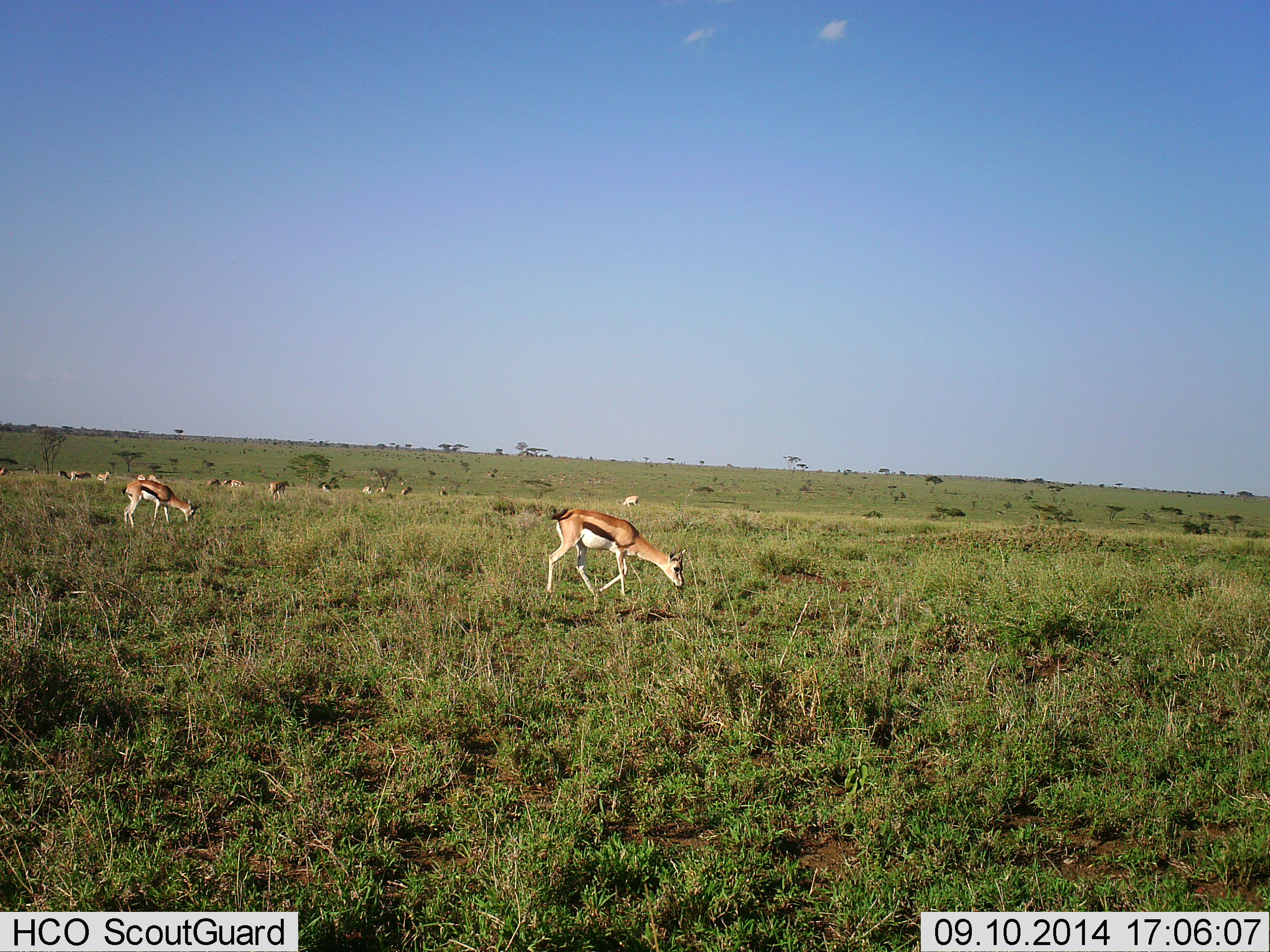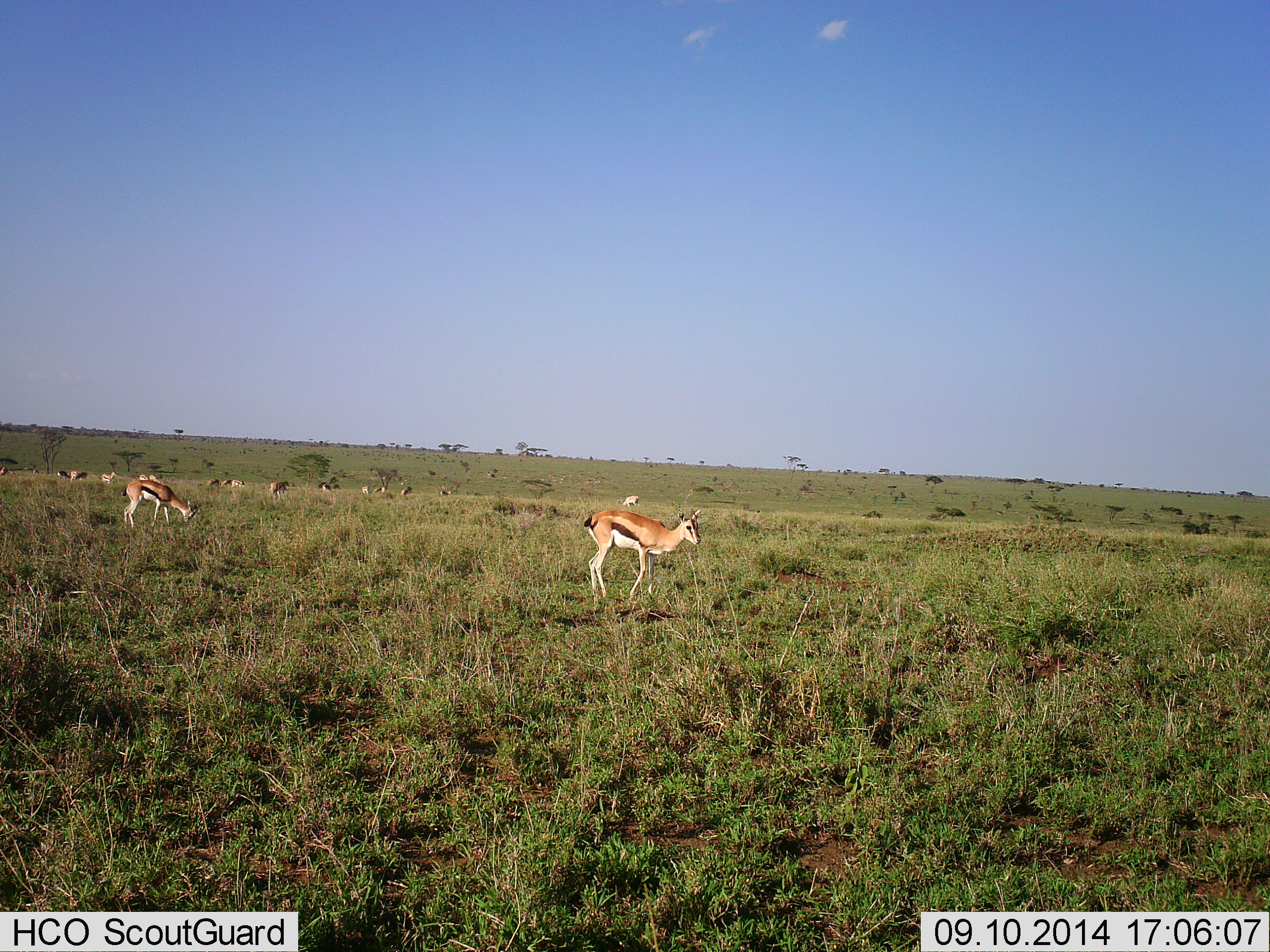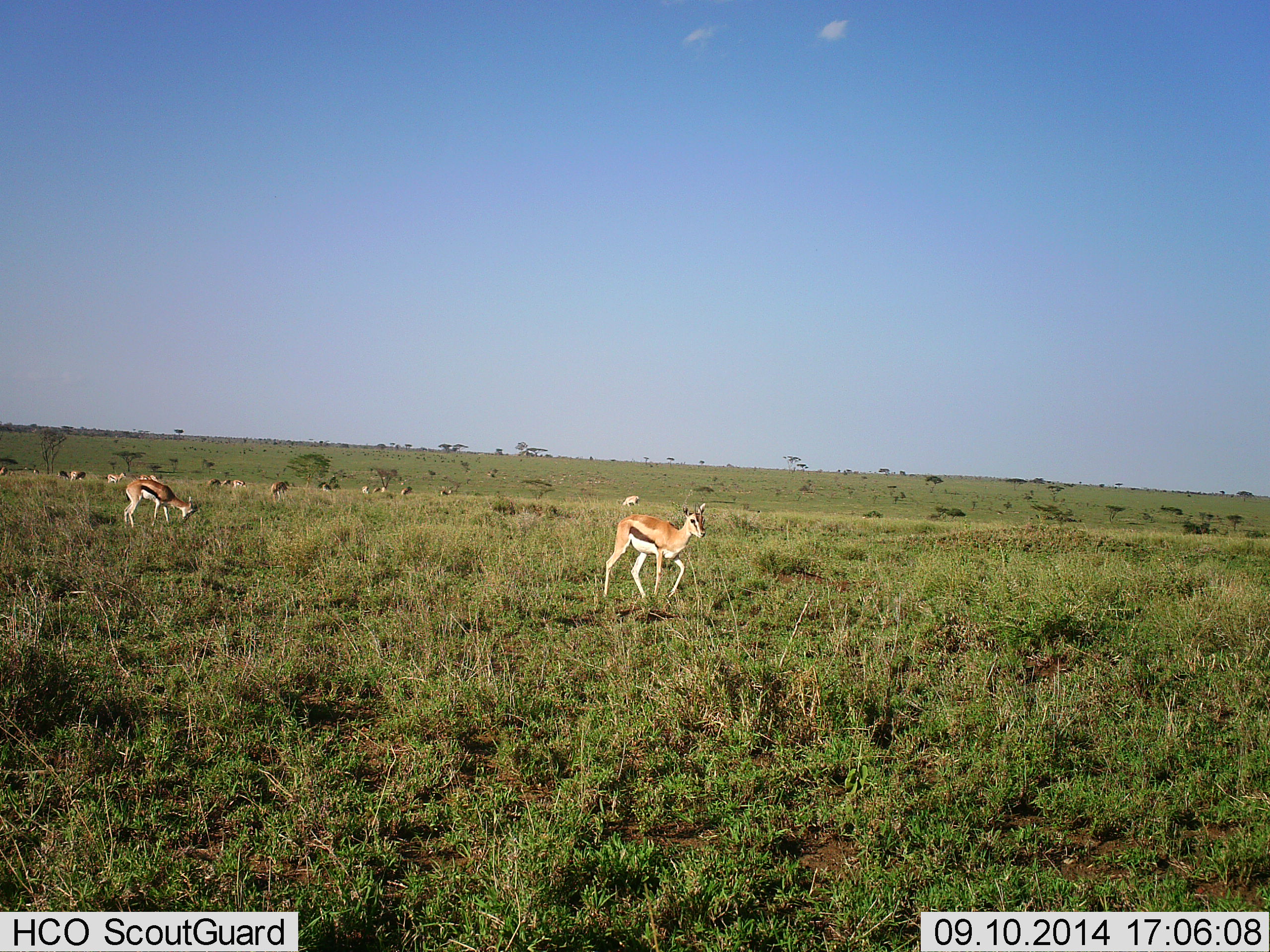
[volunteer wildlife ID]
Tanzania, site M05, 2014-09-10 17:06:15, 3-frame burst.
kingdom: Animalia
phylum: Chordata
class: Mammalia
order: Artiodactyla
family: Bovidae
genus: Eudorcas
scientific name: Eudorcas thomsonii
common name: thomson's gazelle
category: gazellethomsons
Gazellethomsons (thomson's gazelle) (Eudorcas thomsonii), count 11-50. Behavior (volunteer vote fractions): standing 80%, resting 10%, moving 40%, interacting 0%. Young present (vote fraction): 0%. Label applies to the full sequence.